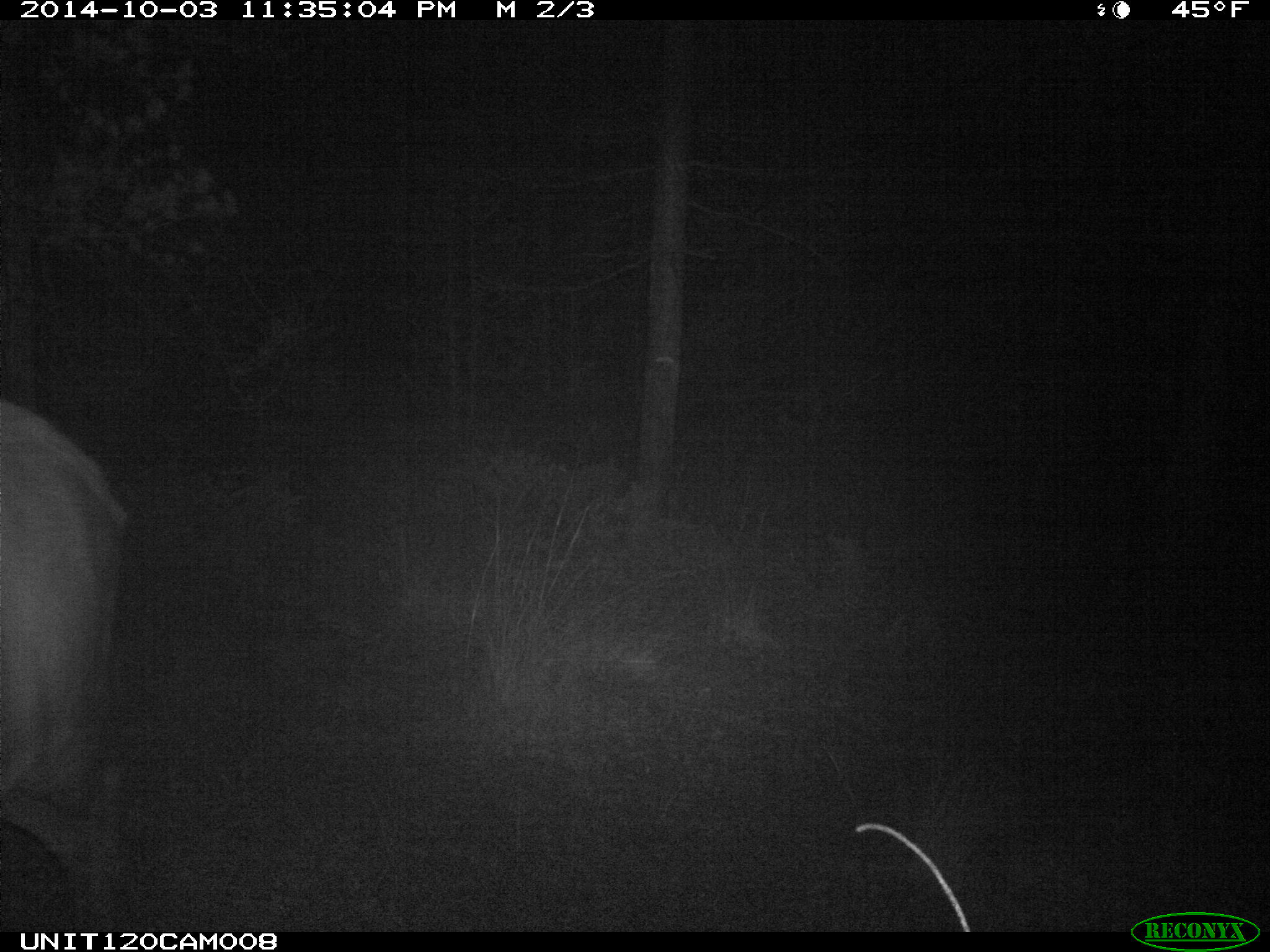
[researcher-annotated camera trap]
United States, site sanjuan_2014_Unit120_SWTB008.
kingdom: Animalia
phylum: Chordata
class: Mammalia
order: Artiodactyla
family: Cervidae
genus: Cervus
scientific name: Cervus elaphus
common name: red deer